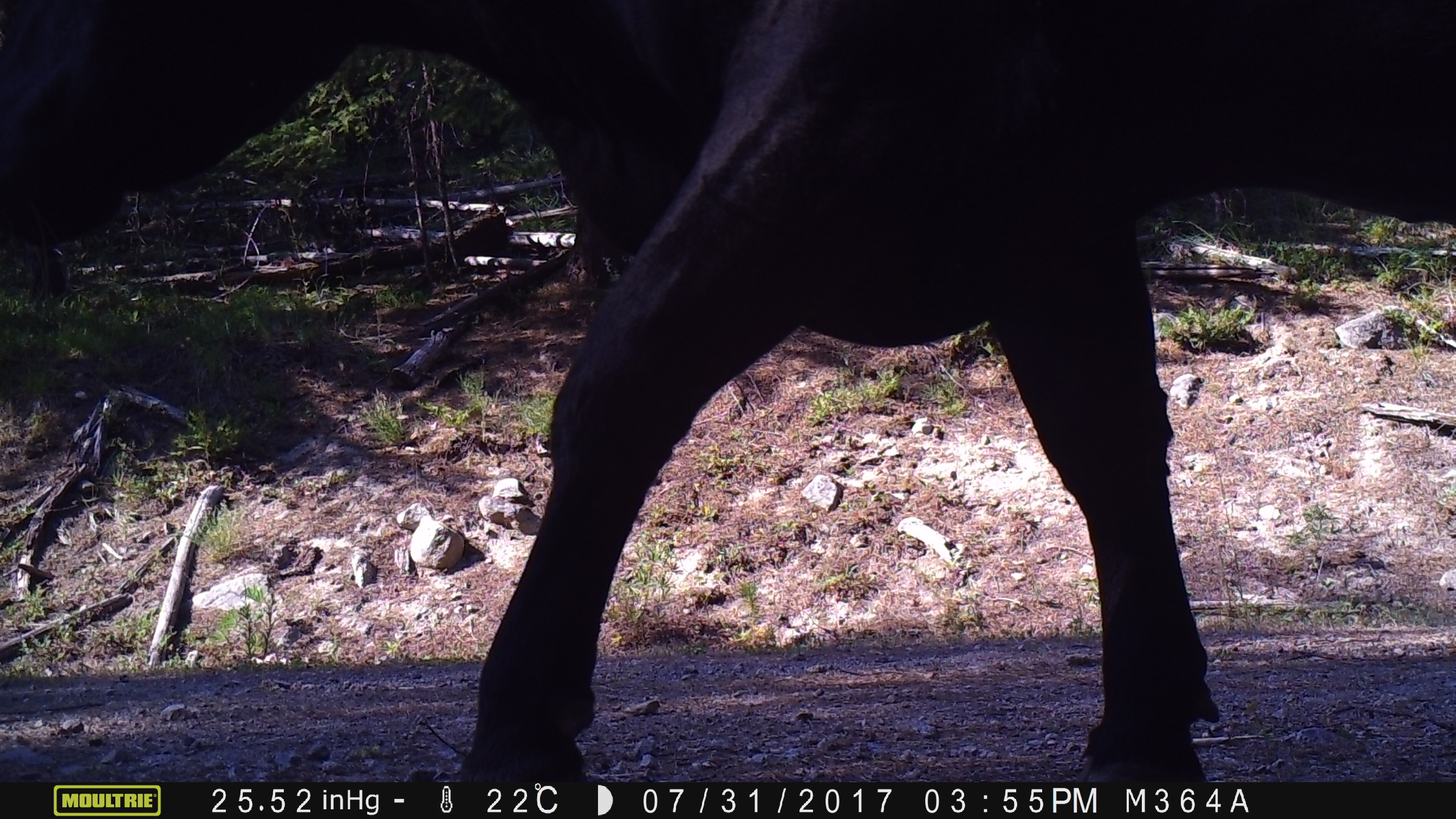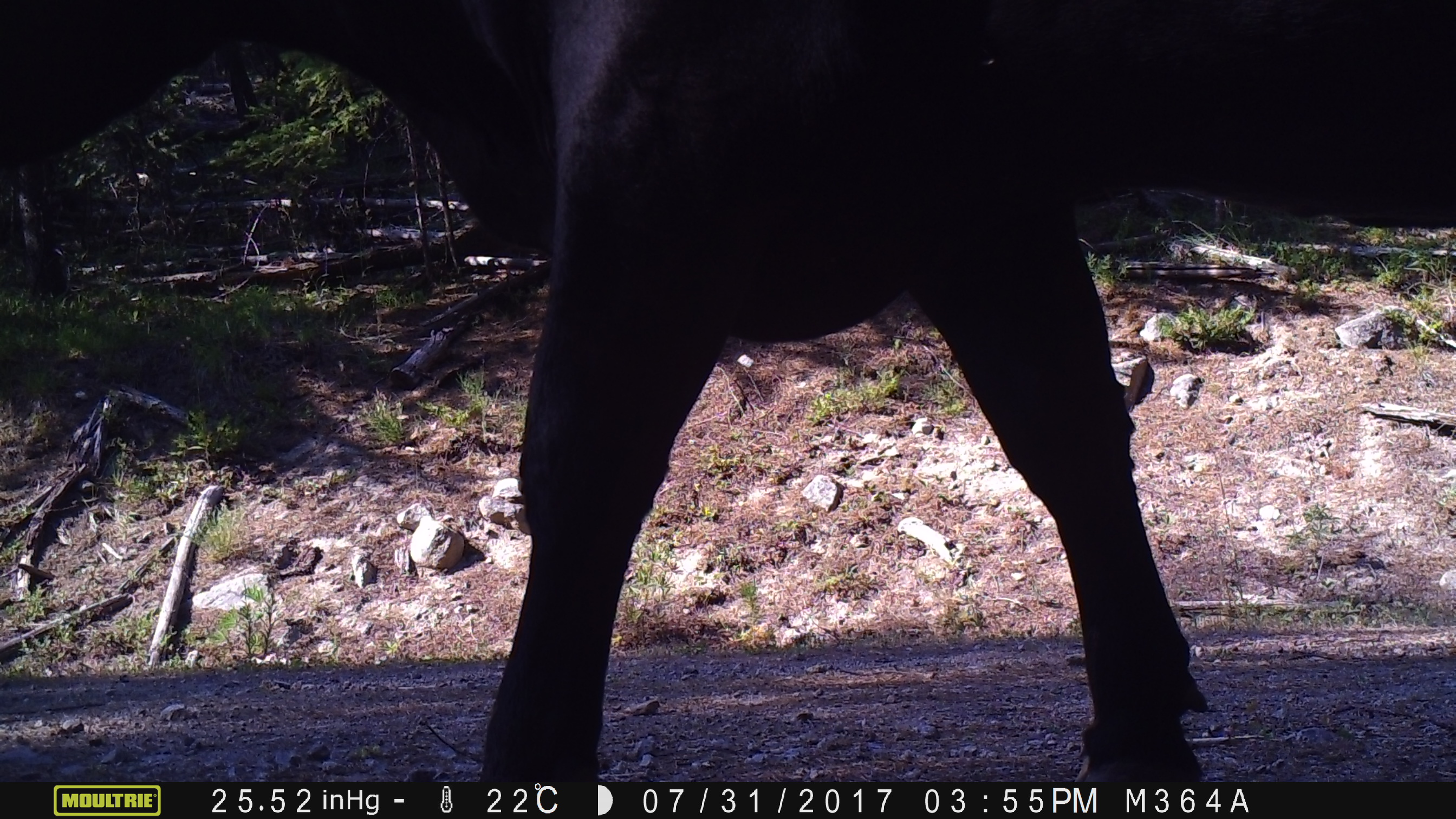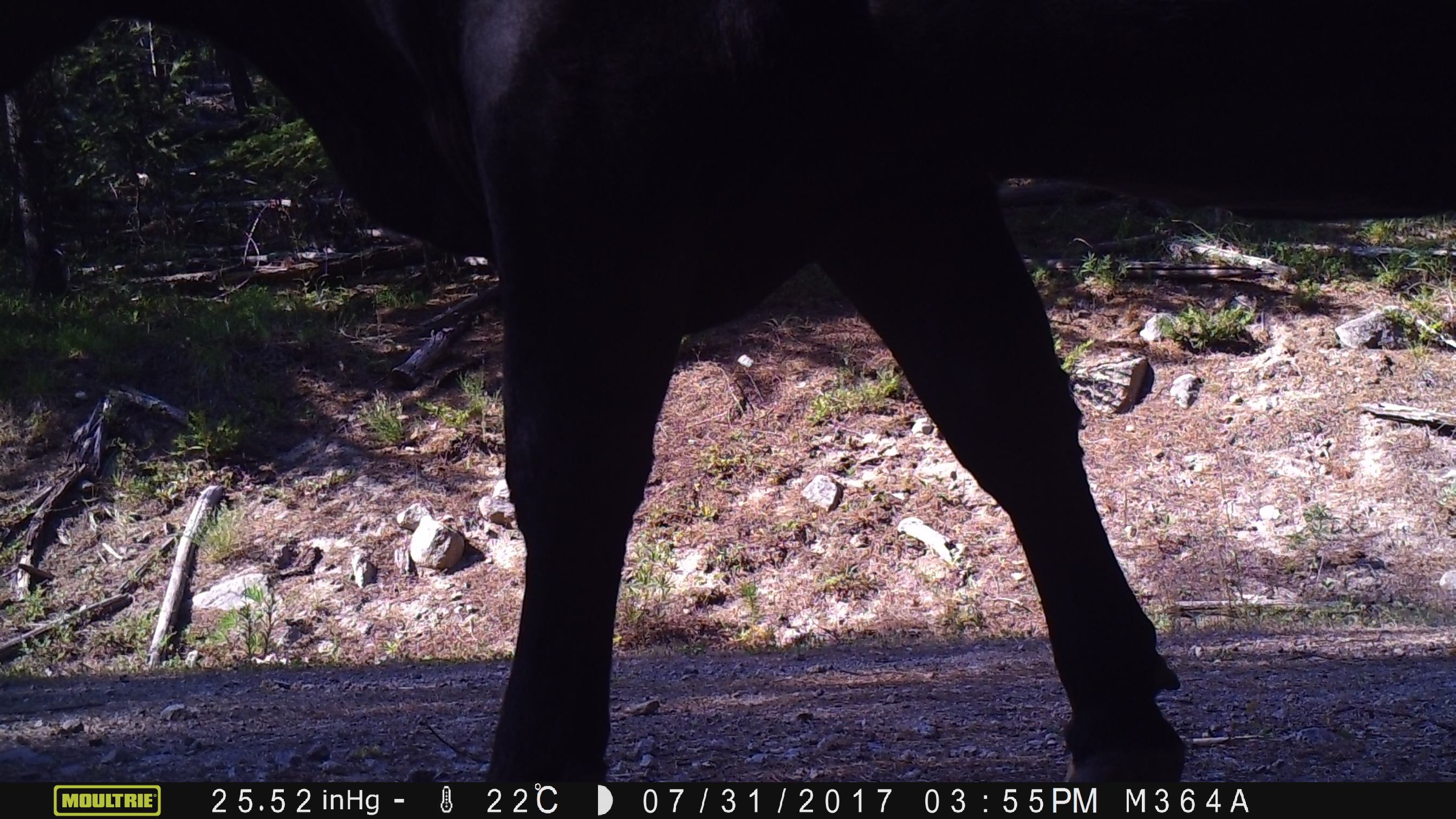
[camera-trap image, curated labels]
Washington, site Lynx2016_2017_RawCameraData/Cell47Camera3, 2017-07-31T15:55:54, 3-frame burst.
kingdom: Animalia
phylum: Chordata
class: Mammalia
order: Artiodactyla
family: Bovidae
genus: Bos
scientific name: Bos taurus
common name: domestic cattle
Domestic cattle (Bos taurus). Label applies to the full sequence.